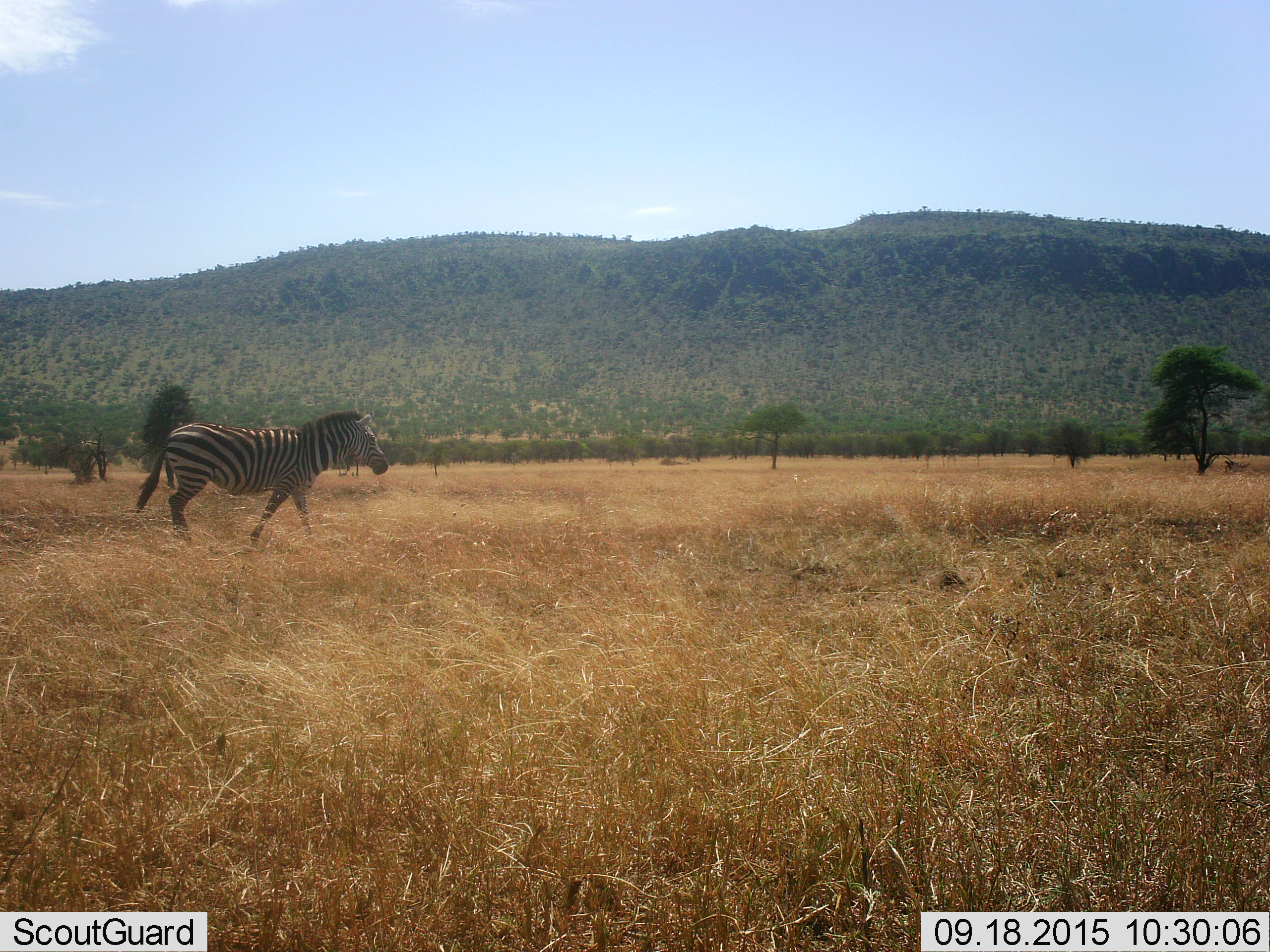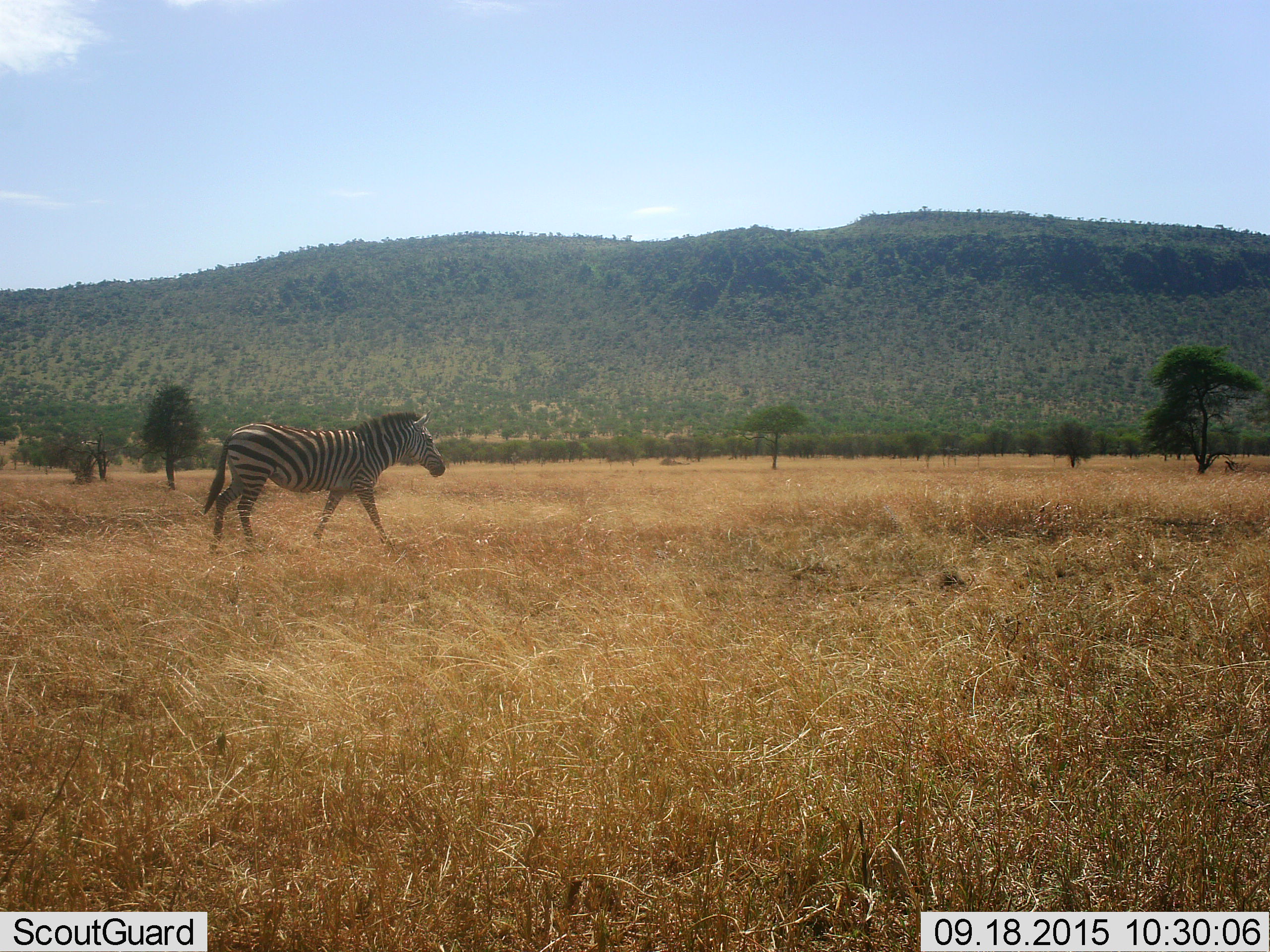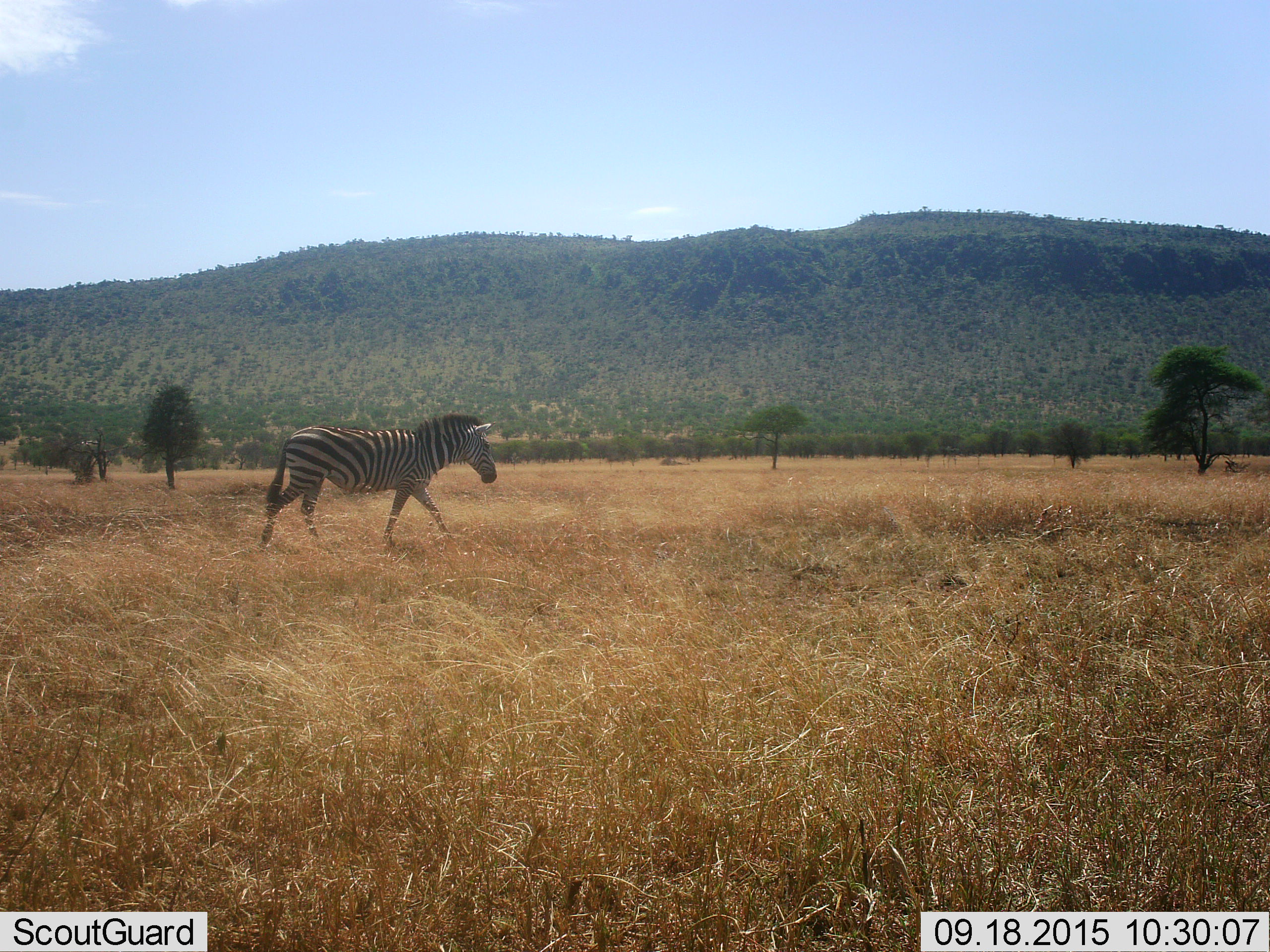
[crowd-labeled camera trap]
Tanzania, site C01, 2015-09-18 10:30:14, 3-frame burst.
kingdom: Animalia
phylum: Chordata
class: Mammalia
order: Perissodactyla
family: Equidae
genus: Equus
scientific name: Equus quagga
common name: plains zebra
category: zebra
Zebra (plains zebra) (Equus quagga), count 1. Behavior (volunteer vote fractions): standing 6%, resting 0%, moving 94%, interacting 0%. Young present (vote fraction): 0%. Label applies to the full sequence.